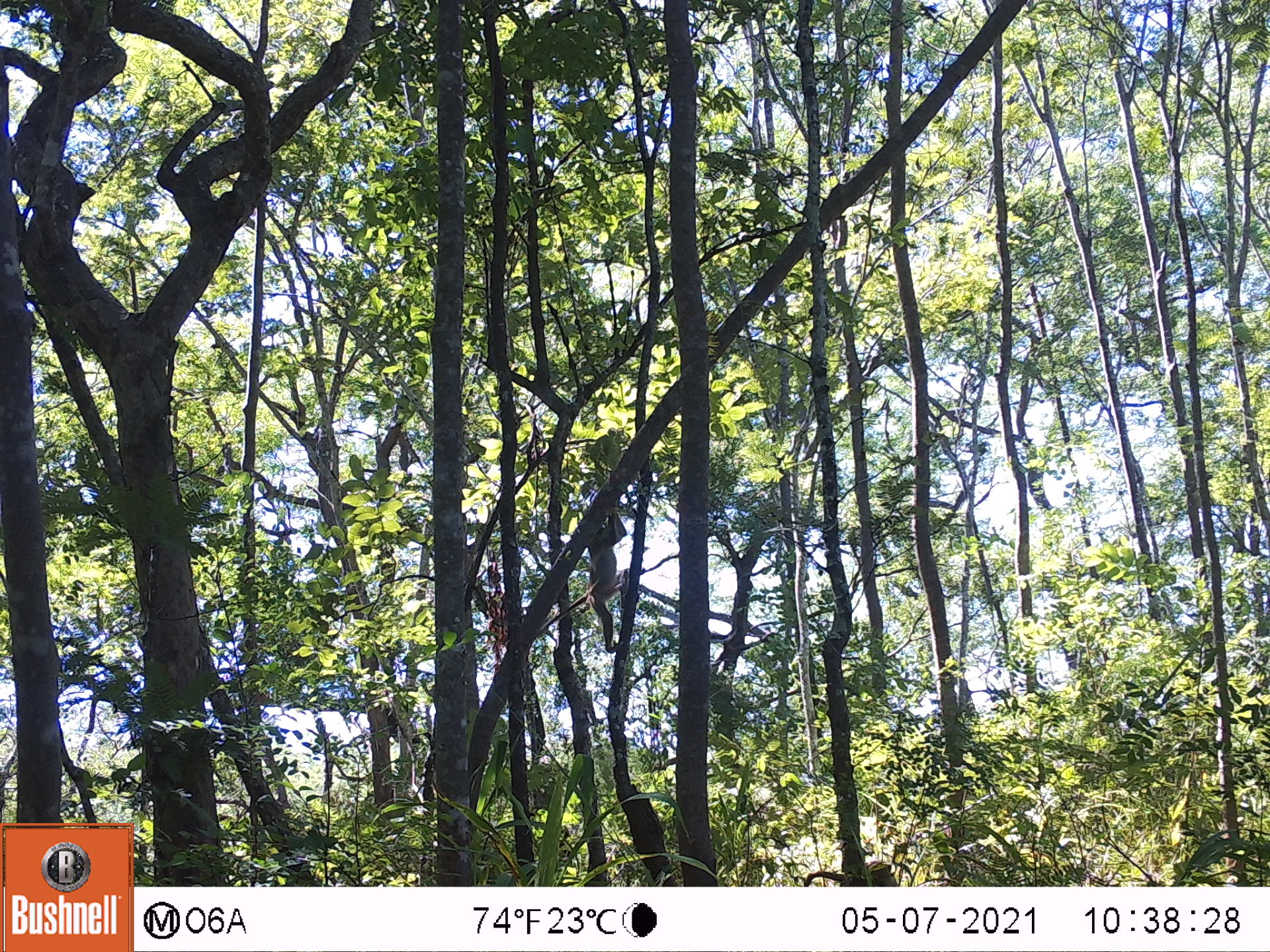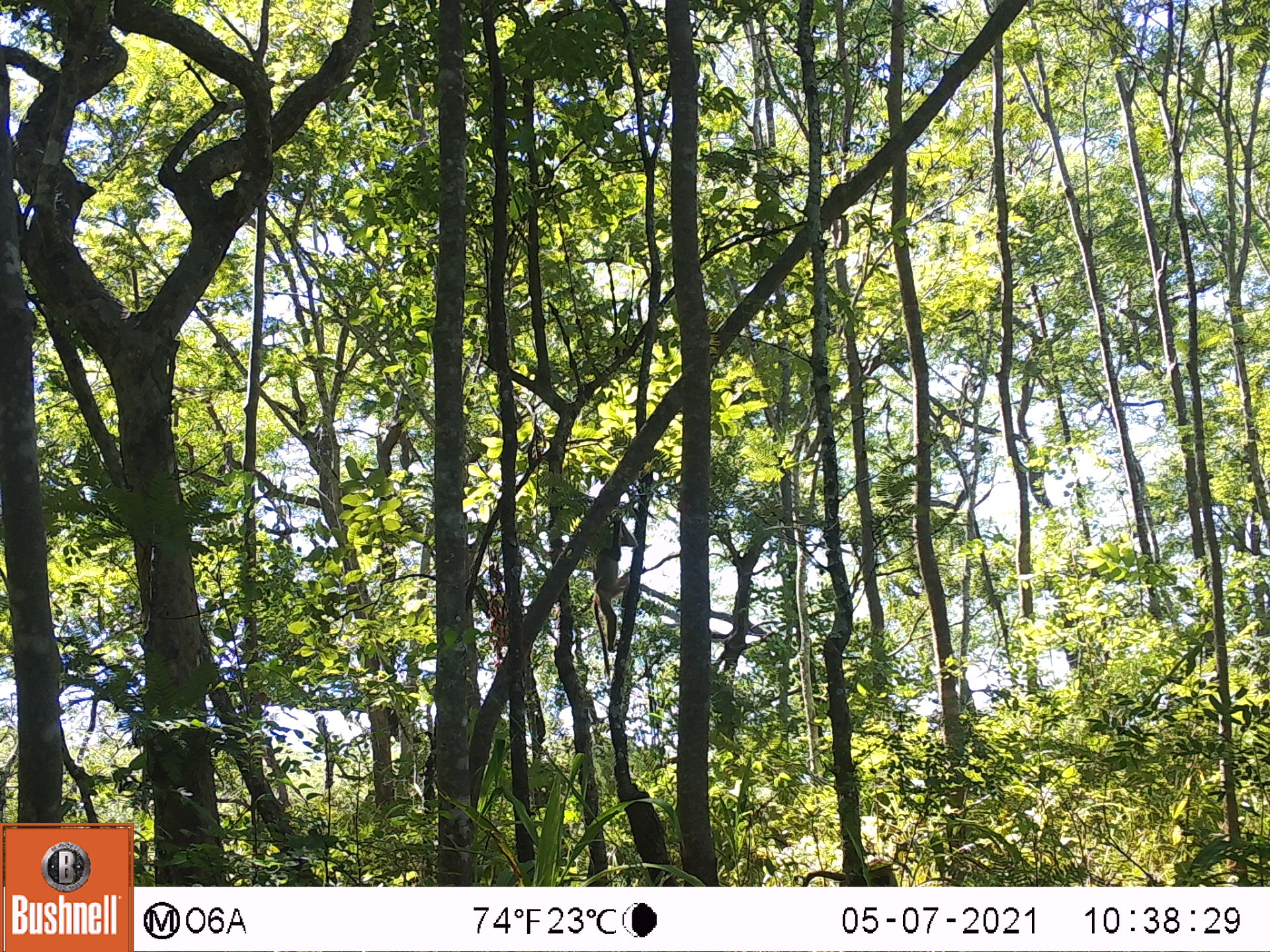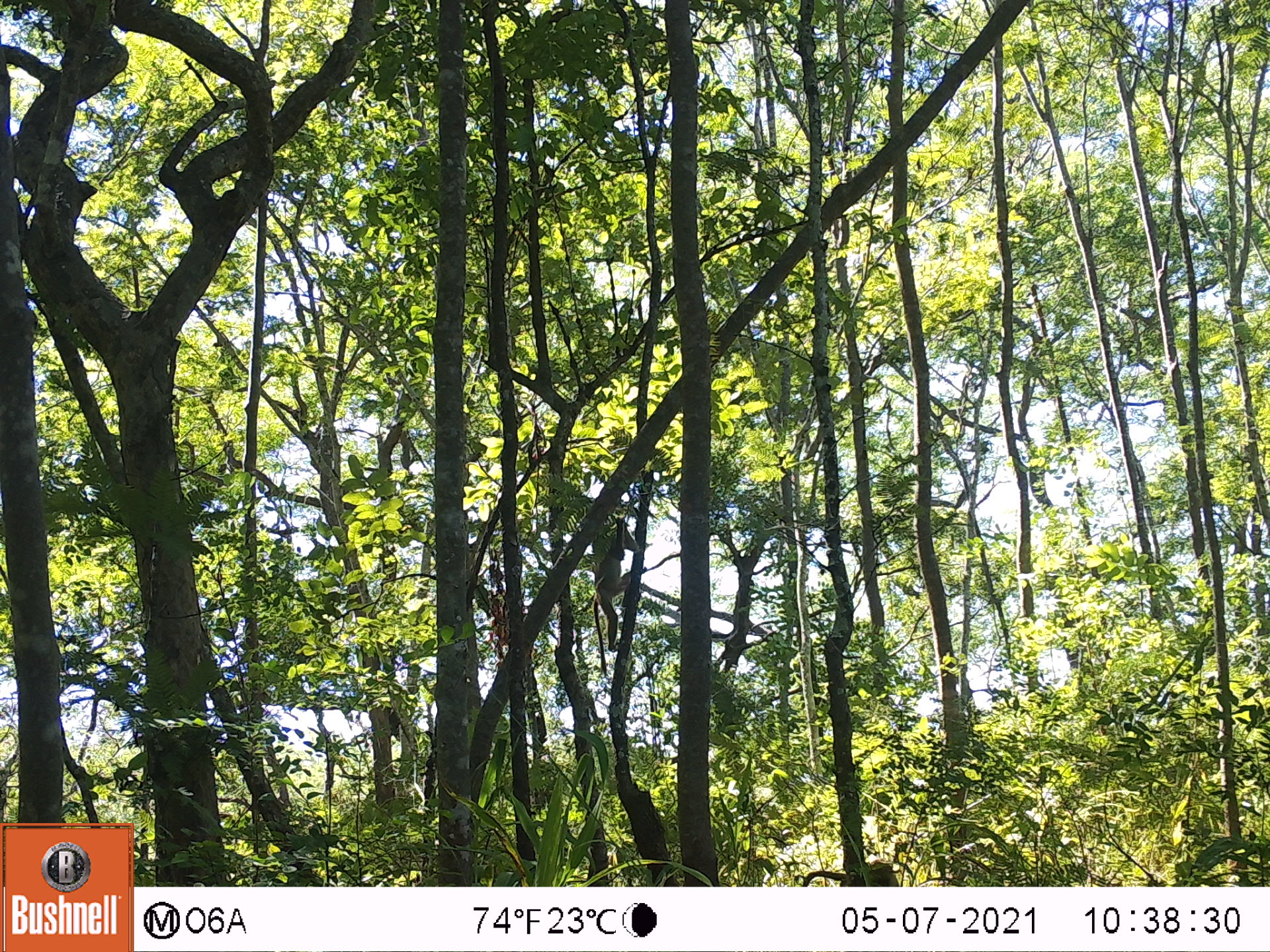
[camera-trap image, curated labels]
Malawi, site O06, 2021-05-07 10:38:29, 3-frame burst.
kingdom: Animalia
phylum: Chordata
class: Mammalia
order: Primates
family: Cercopithecidae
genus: Papio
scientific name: Papio cynocephalus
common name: yellow baboon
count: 2